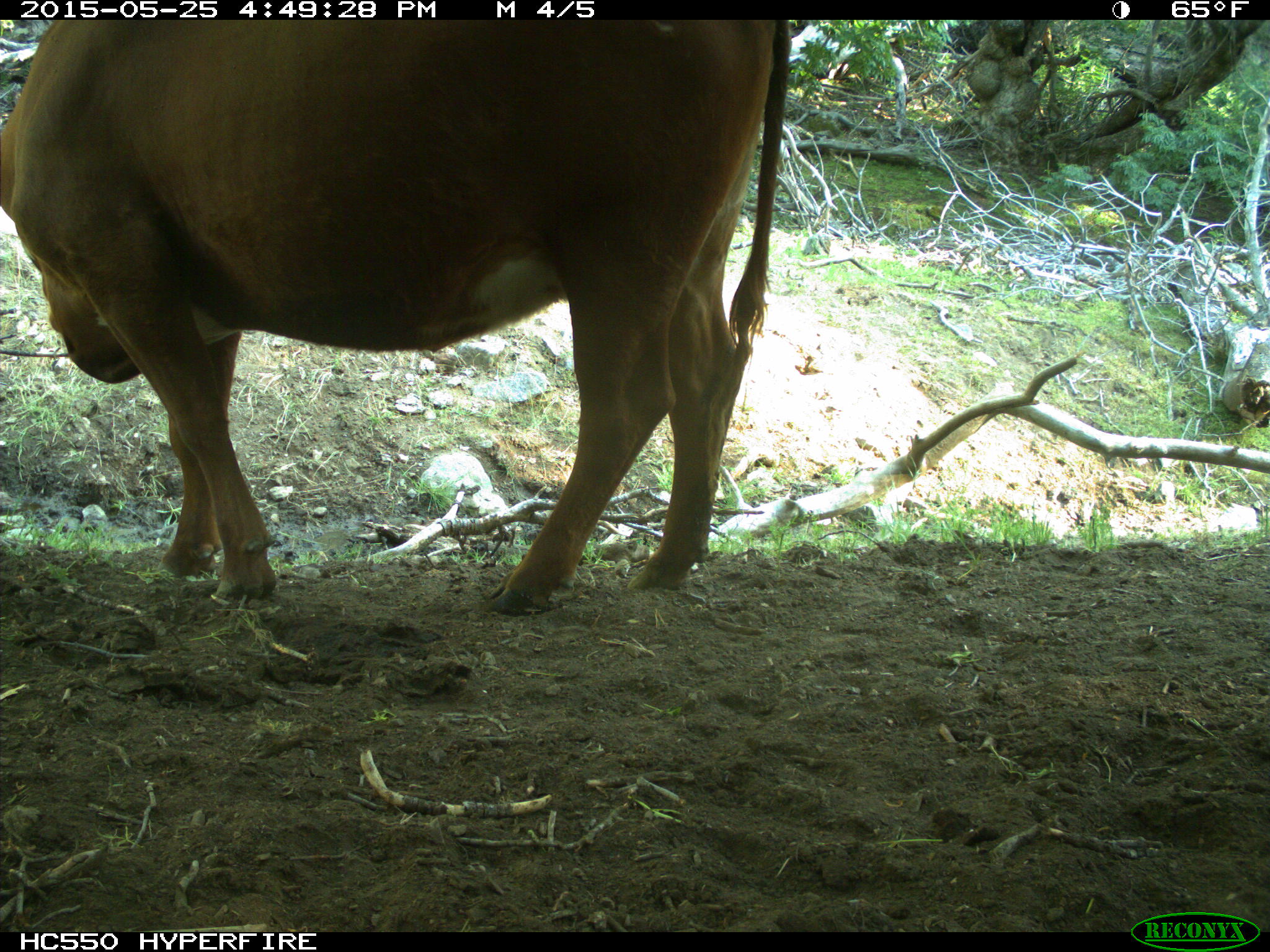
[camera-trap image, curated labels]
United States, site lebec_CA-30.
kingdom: Animalia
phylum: Chordata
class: Mammalia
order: Artiodactyla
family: Bovidae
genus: Bos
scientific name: Bos taurus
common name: domestic cow